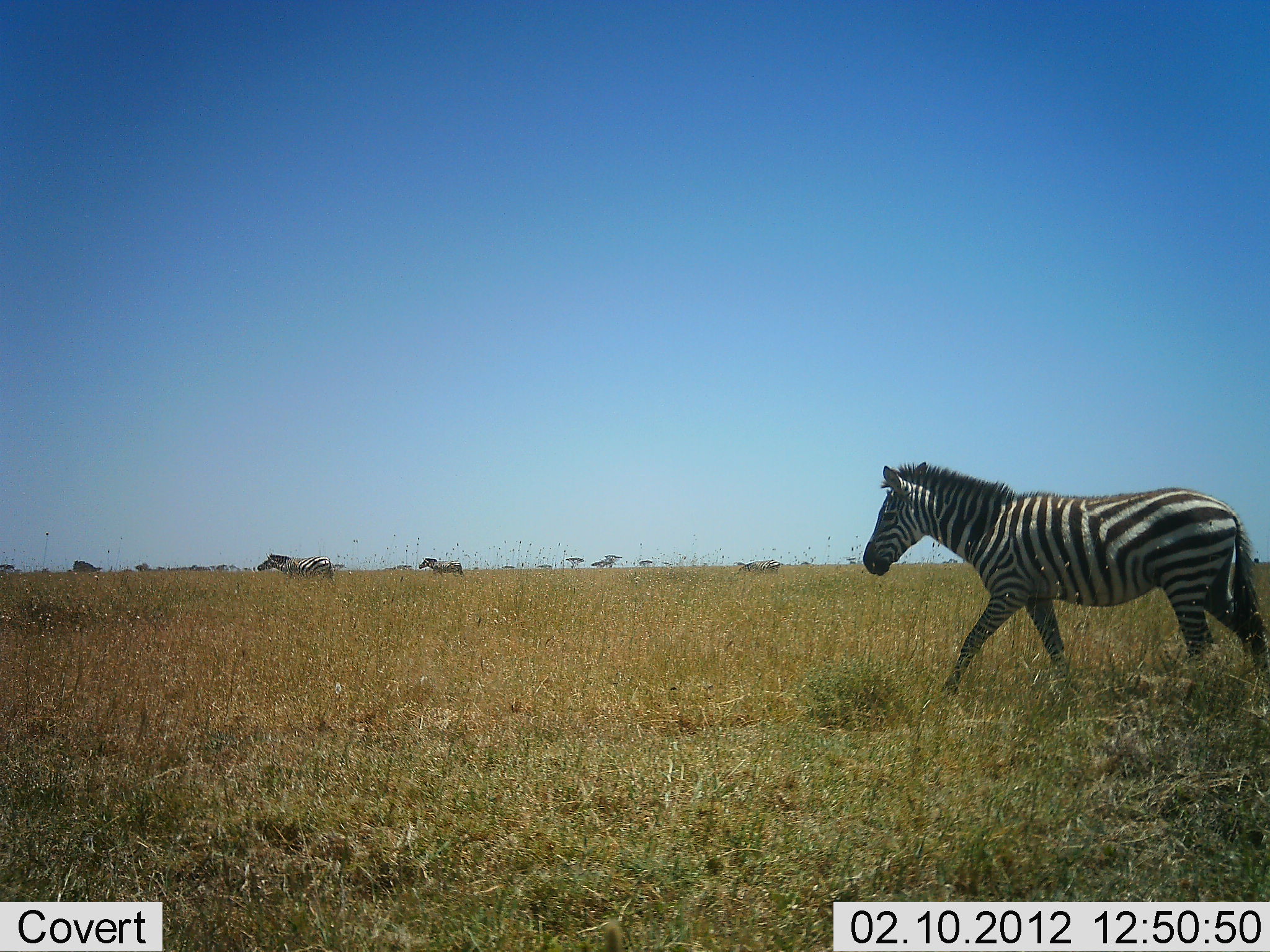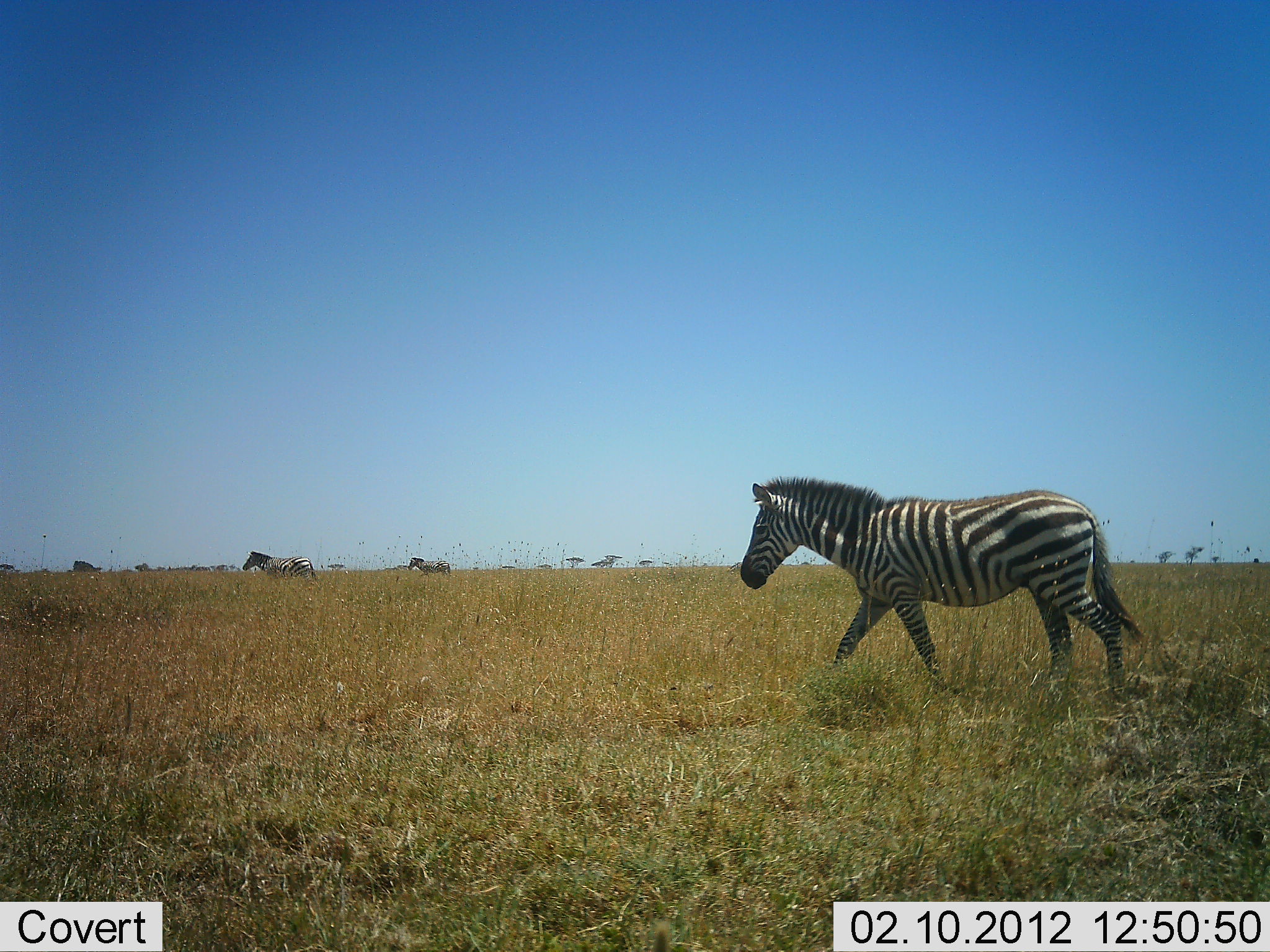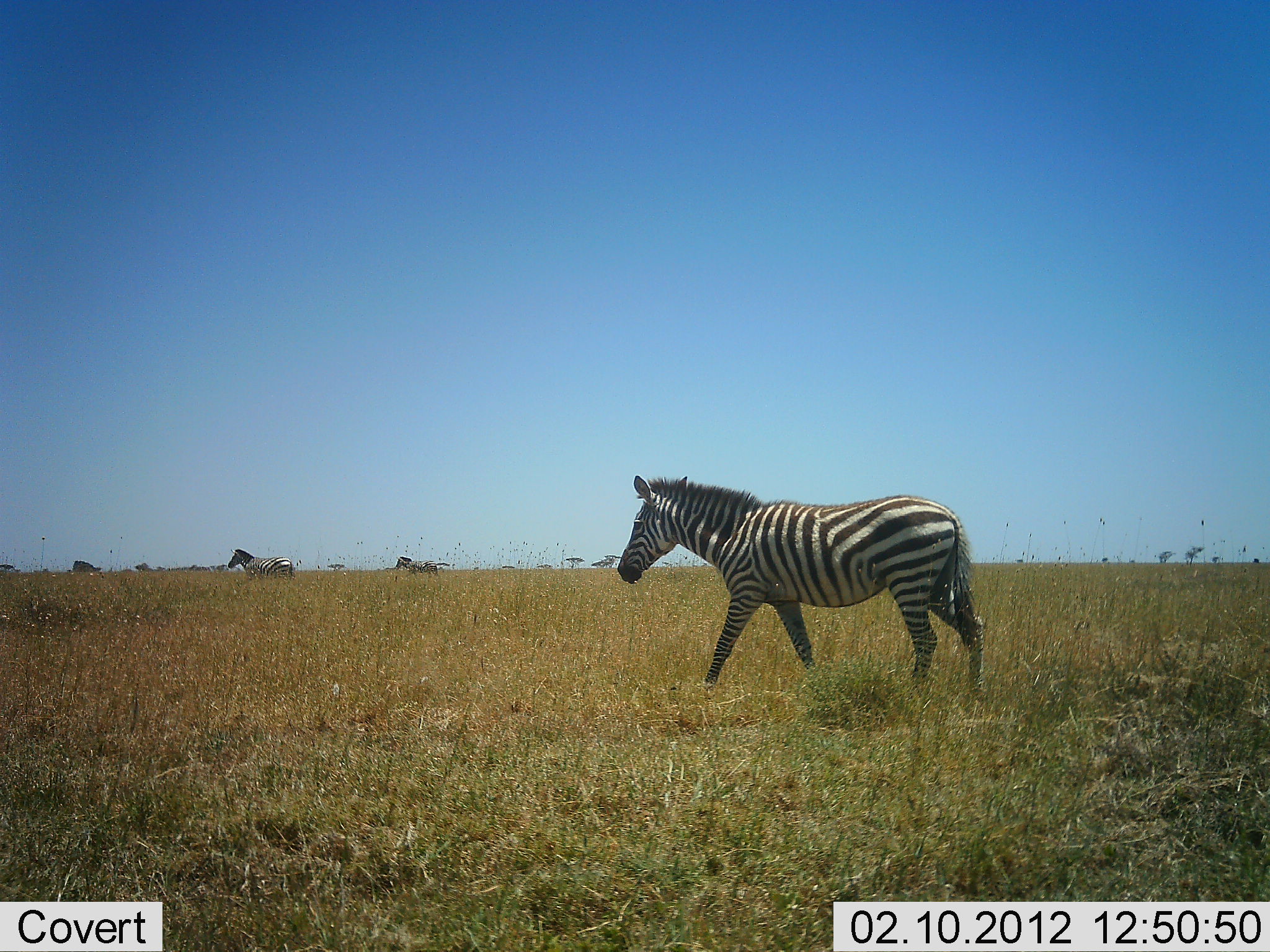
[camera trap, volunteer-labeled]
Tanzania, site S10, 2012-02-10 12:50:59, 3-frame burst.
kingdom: Animalia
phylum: Chordata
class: Mammalia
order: Perissodactyla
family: Equidae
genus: Equus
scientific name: Equus quagga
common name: plains zebra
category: zebra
Zebra (plains zebra) (Equus quagga), count 3. Behavior (volunteer vote fractions): standing 8%, resting 0%, moving 100%, interacting 0%. Young present (vote fraction): 0%. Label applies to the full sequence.